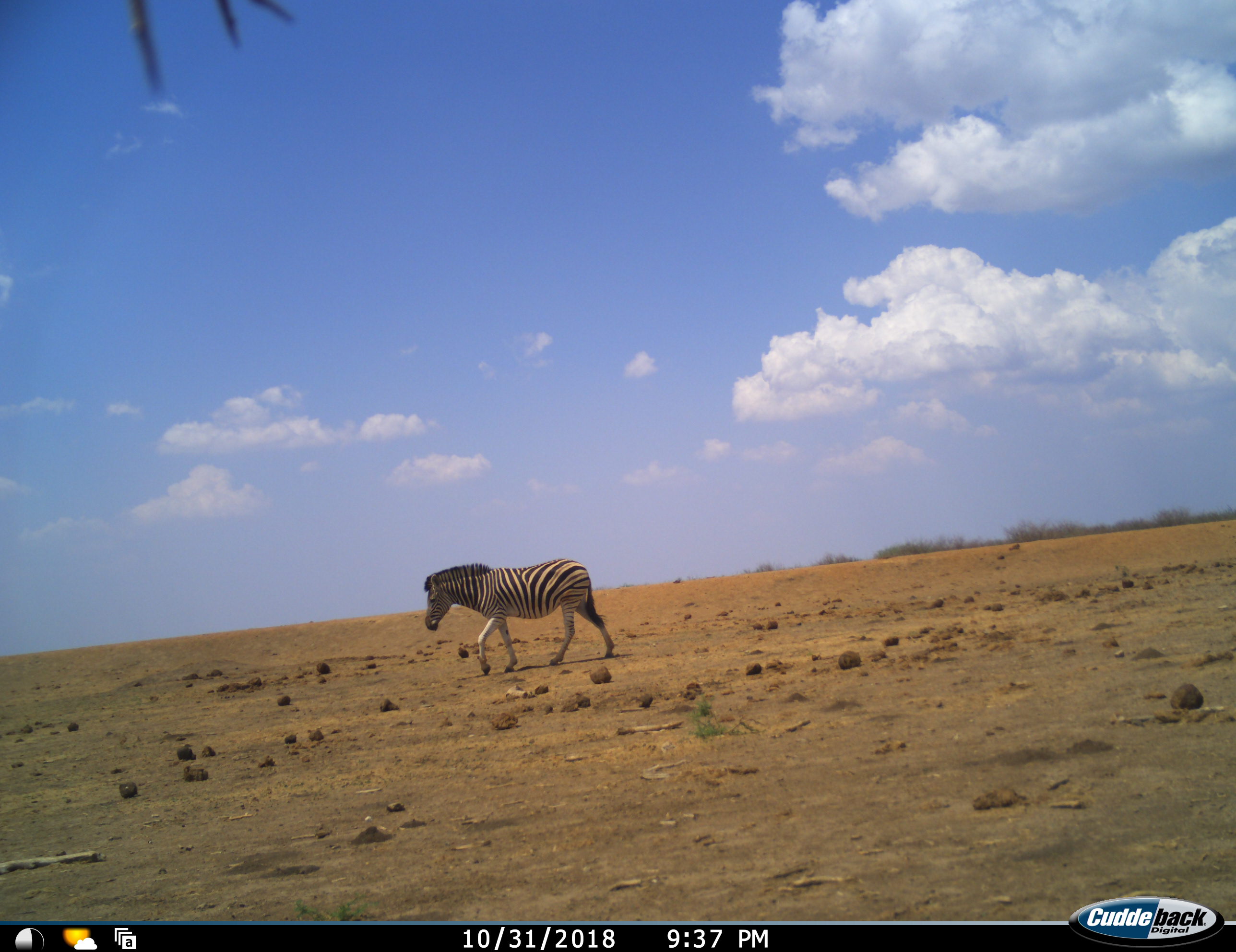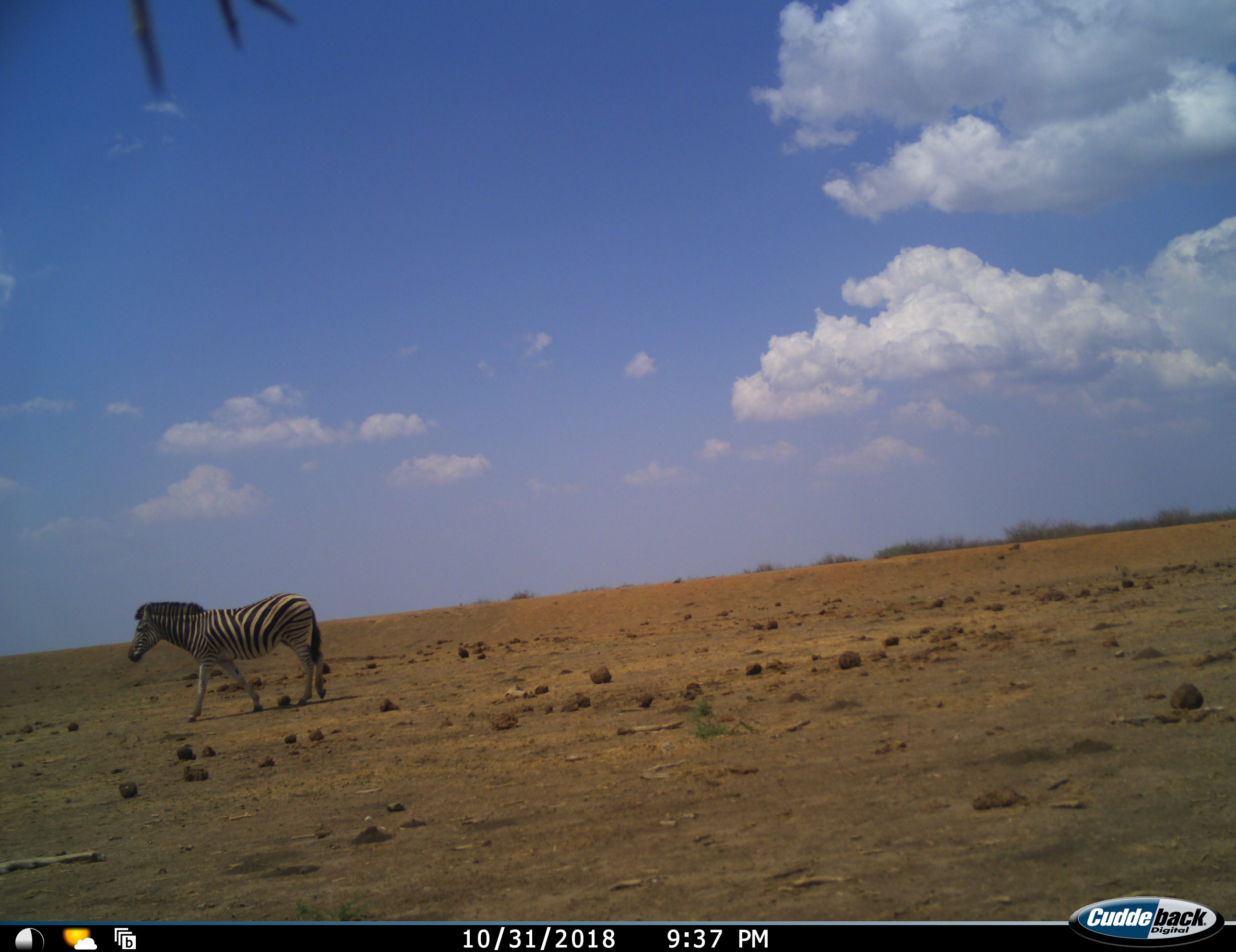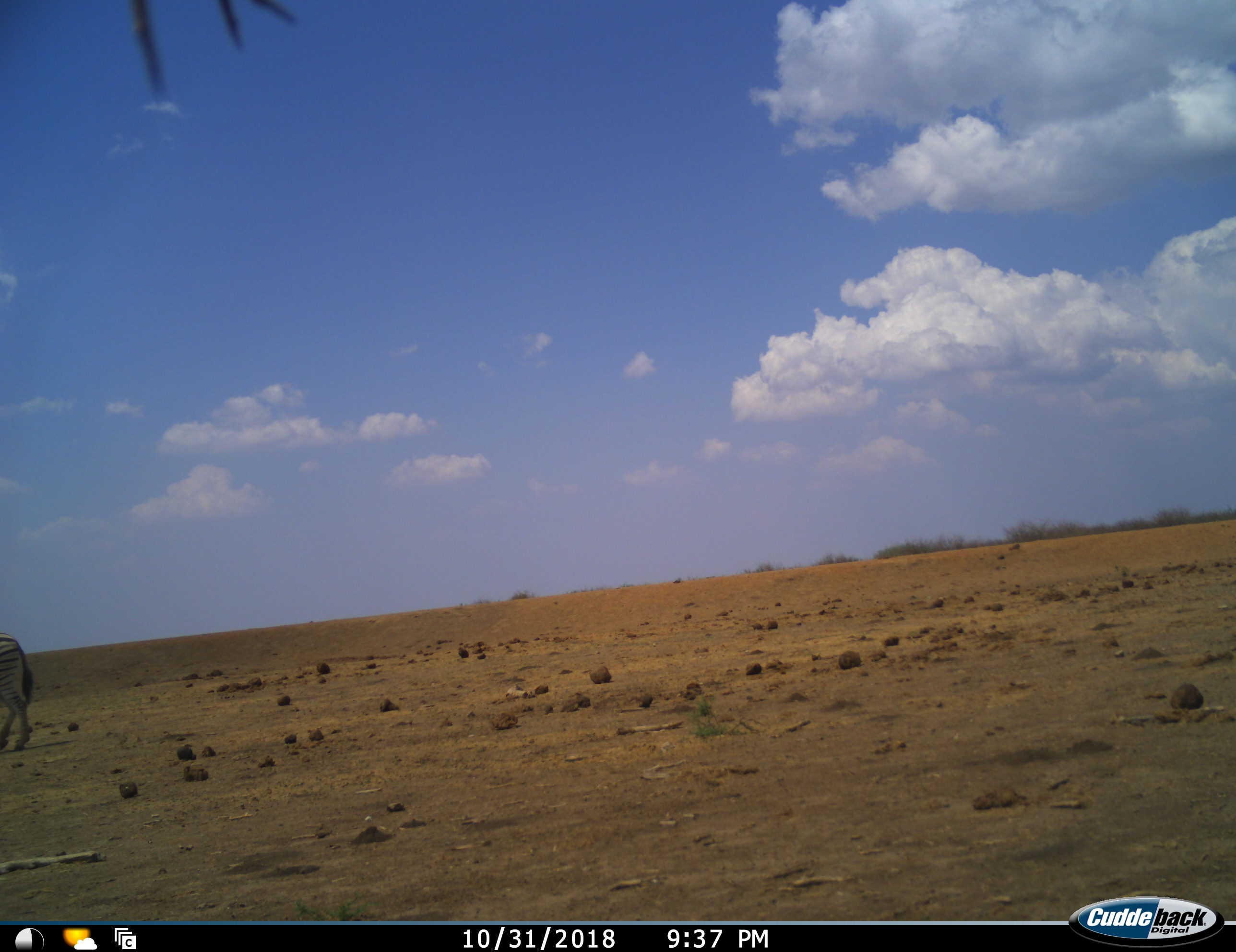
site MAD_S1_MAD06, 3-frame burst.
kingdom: Animalia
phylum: Chordata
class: Mammalia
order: Perissodactyla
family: Equidae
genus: Equus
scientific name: Equus quagga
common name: plains zebra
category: zebraplains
Zebraplains (plains zebra) (Equus quagga), count 1. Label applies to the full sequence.